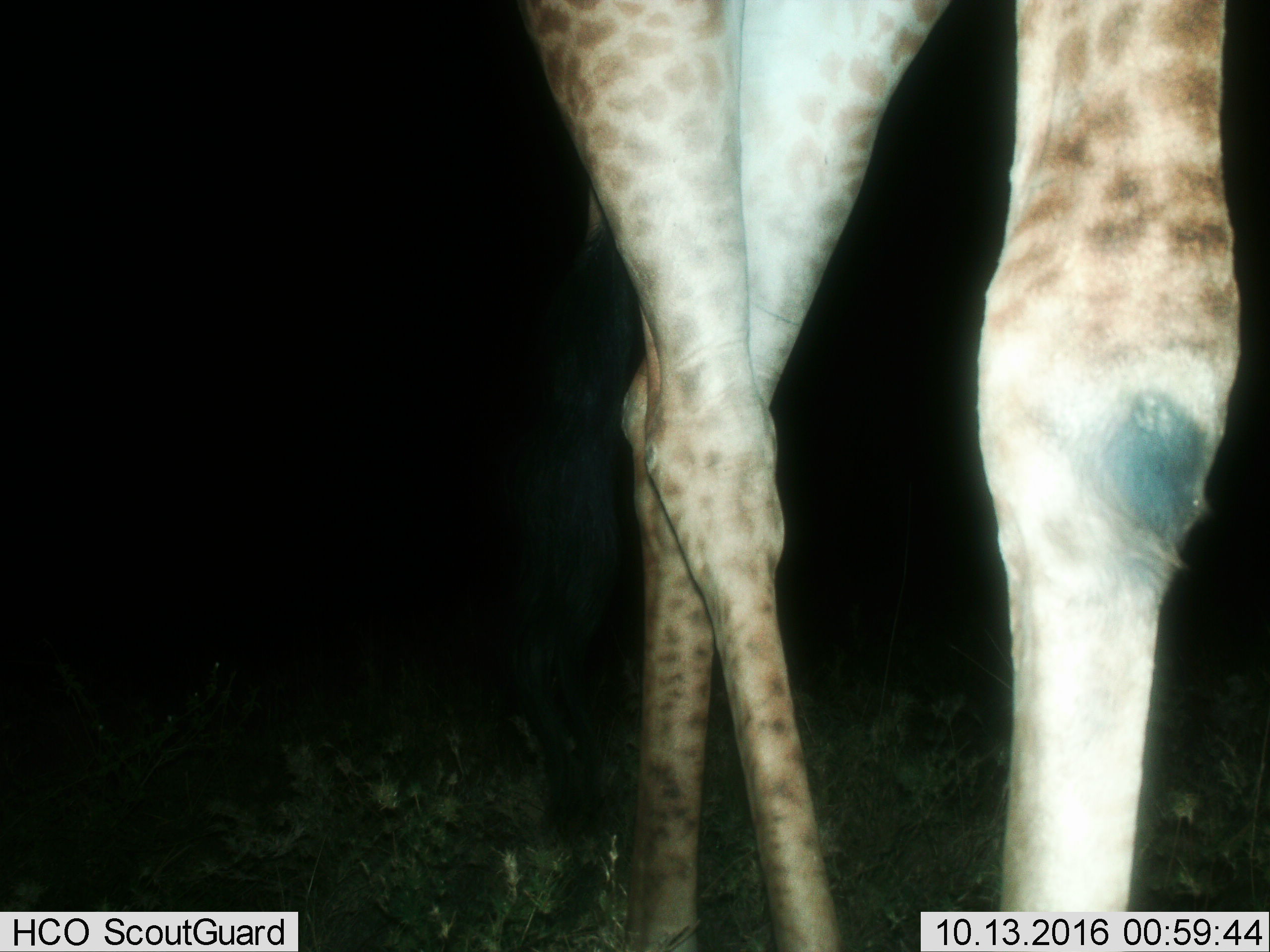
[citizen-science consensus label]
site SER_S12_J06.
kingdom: Animalia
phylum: Chordata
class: Mammalia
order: Artiodactyla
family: Giraffidae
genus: Giraffa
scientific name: Giraffa camelopardalis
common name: giraffe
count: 1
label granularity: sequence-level